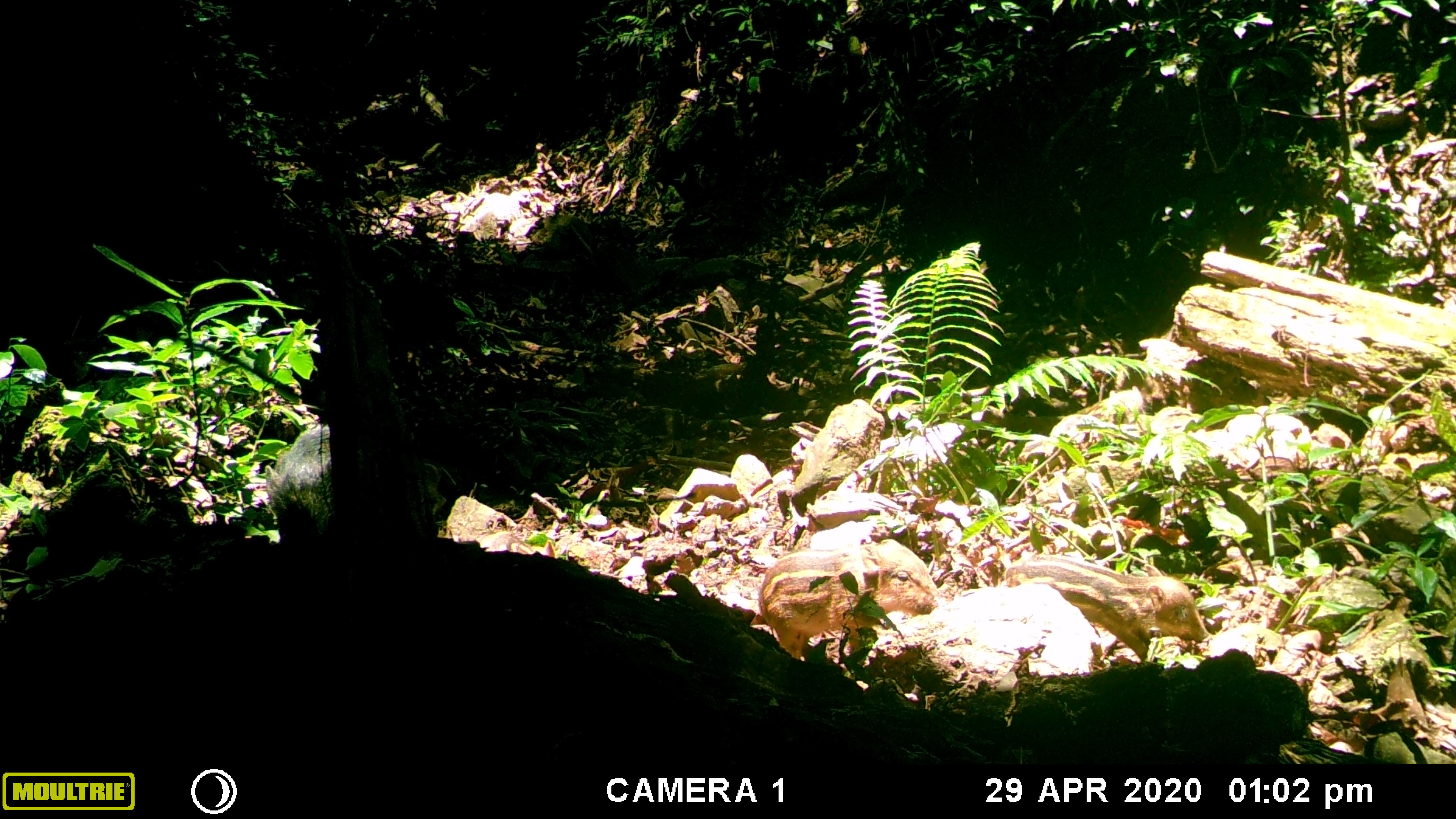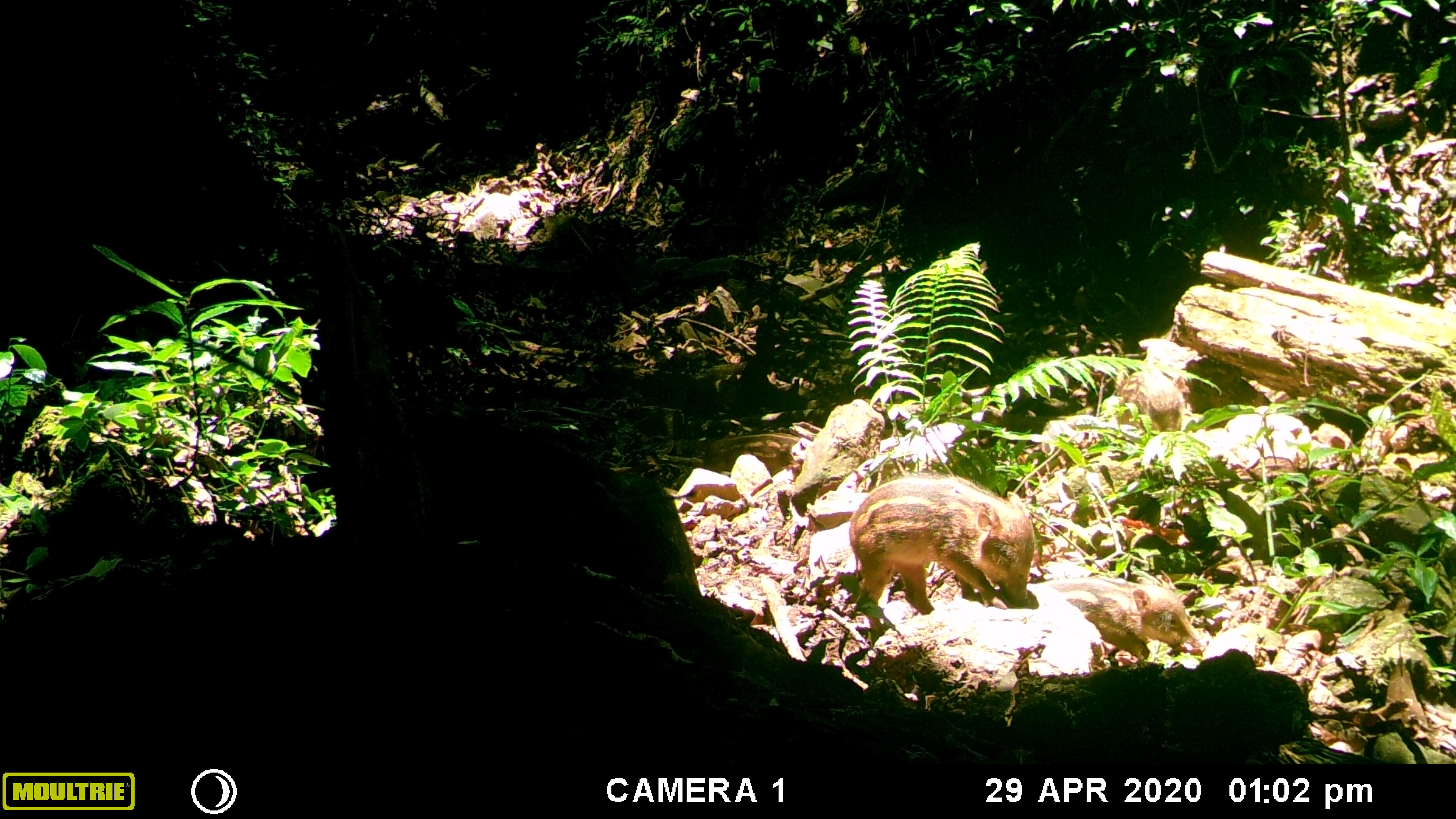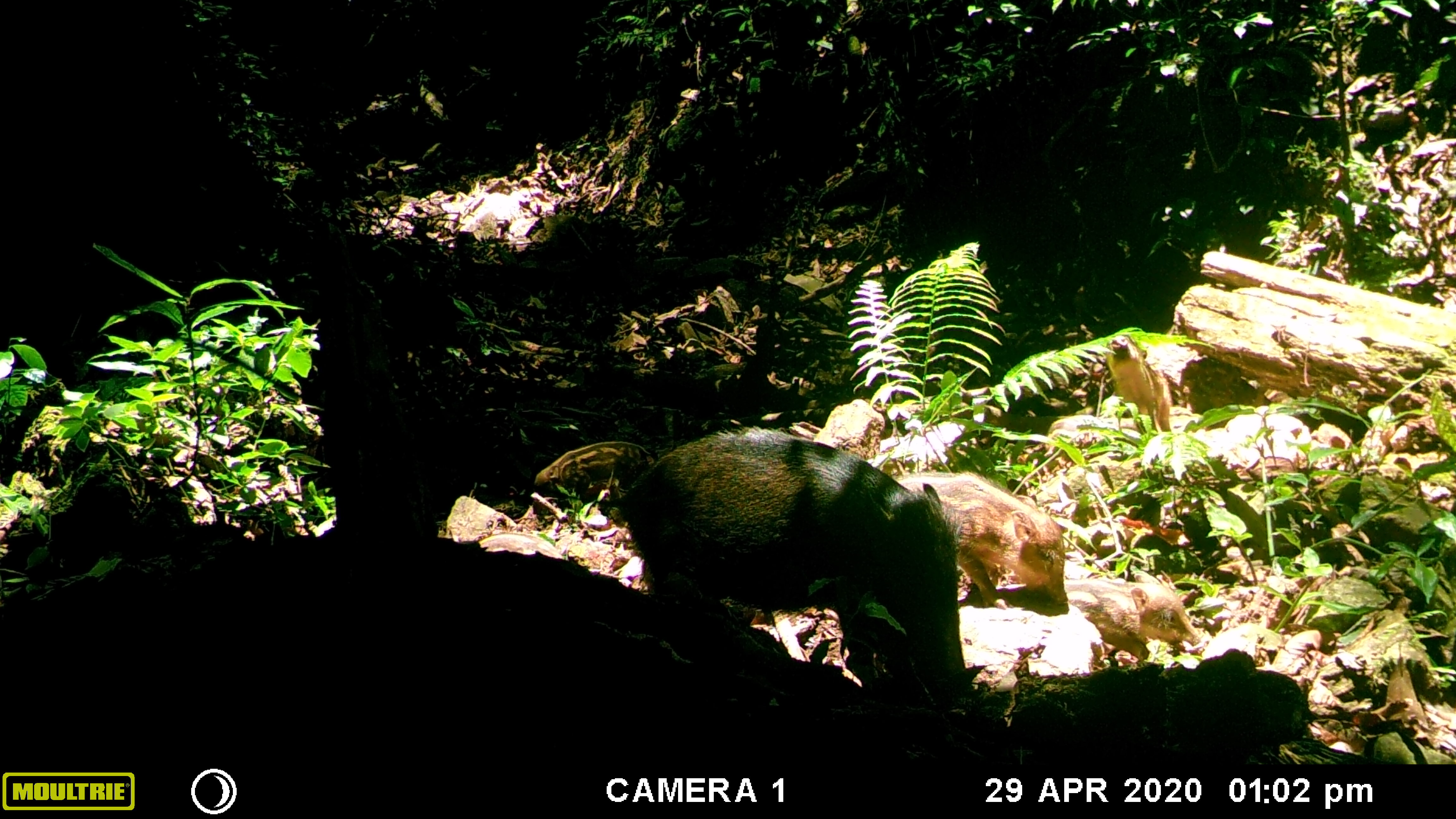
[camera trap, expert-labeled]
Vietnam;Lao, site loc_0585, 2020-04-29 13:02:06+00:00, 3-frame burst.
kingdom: Animalia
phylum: Chordata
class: Mammalia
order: Artiodactyla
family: Suidae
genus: Sus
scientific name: Sus scrofa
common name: eurasian wild pig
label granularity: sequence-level